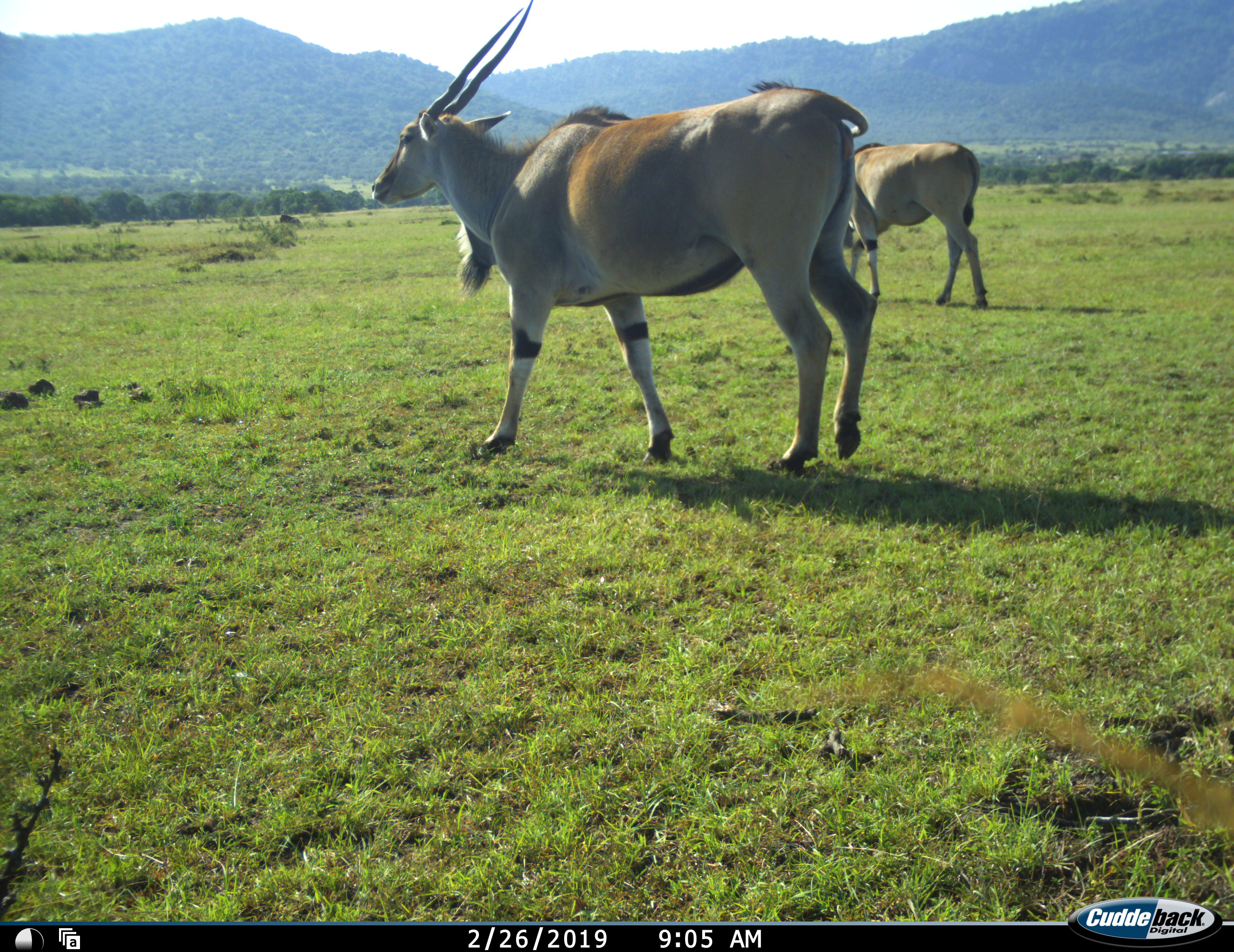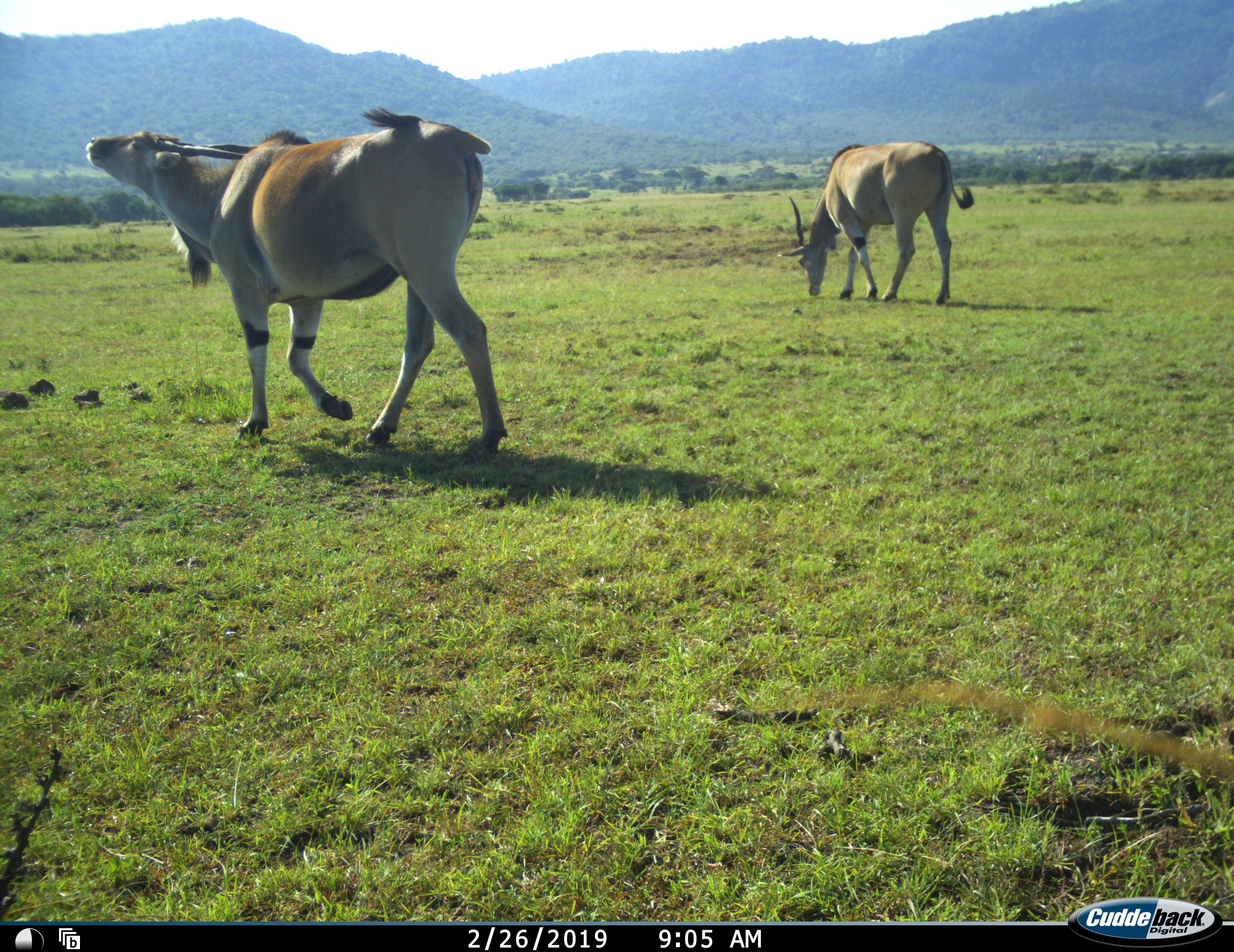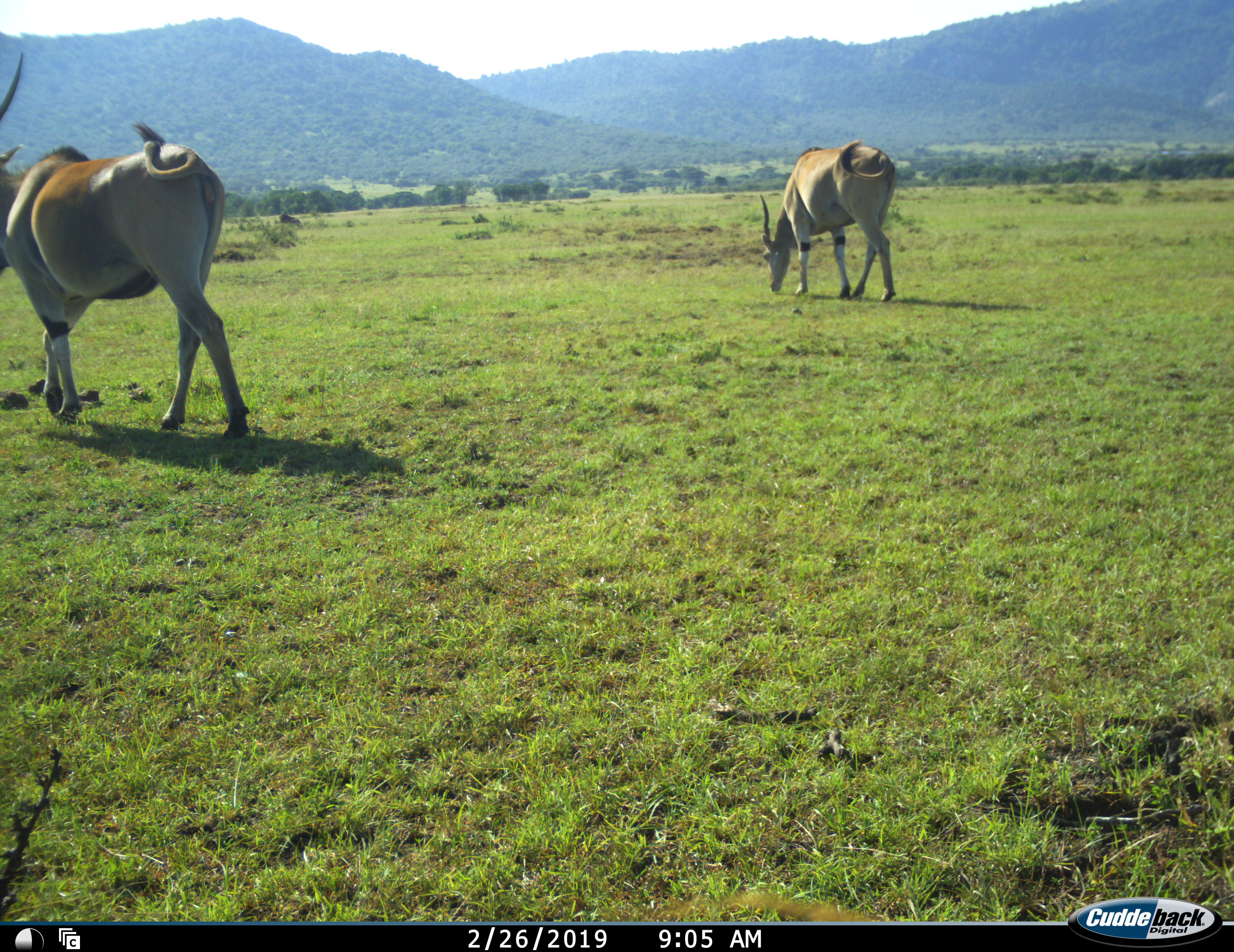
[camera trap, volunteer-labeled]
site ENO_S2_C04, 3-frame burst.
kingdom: Animalia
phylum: Chordata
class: Mammalia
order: Artiodactyla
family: Bovidae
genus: Tragelaphus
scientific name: Tragelaphus oryx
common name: eland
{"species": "eland (Tragelaphus oryx)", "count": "2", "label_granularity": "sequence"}